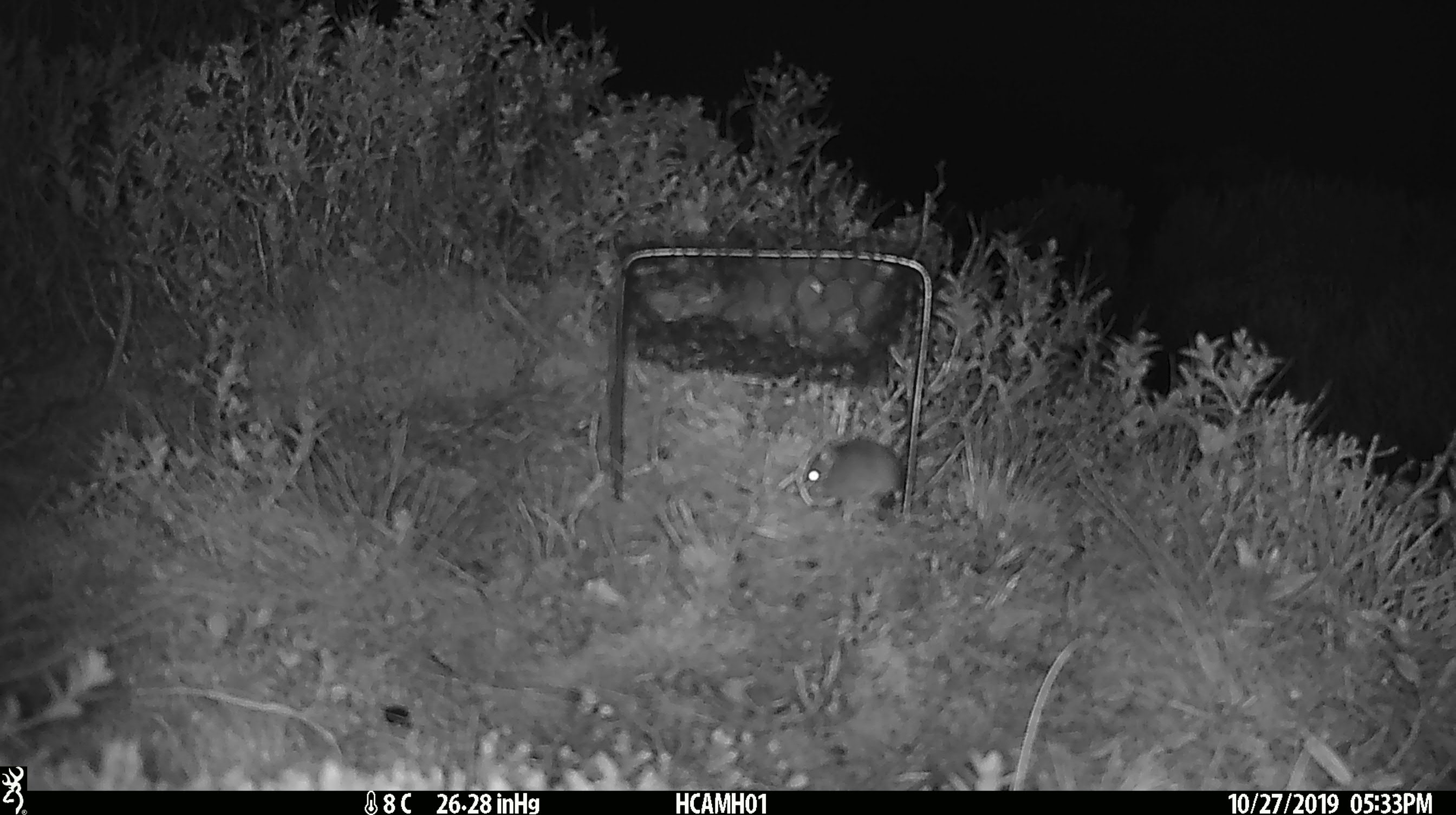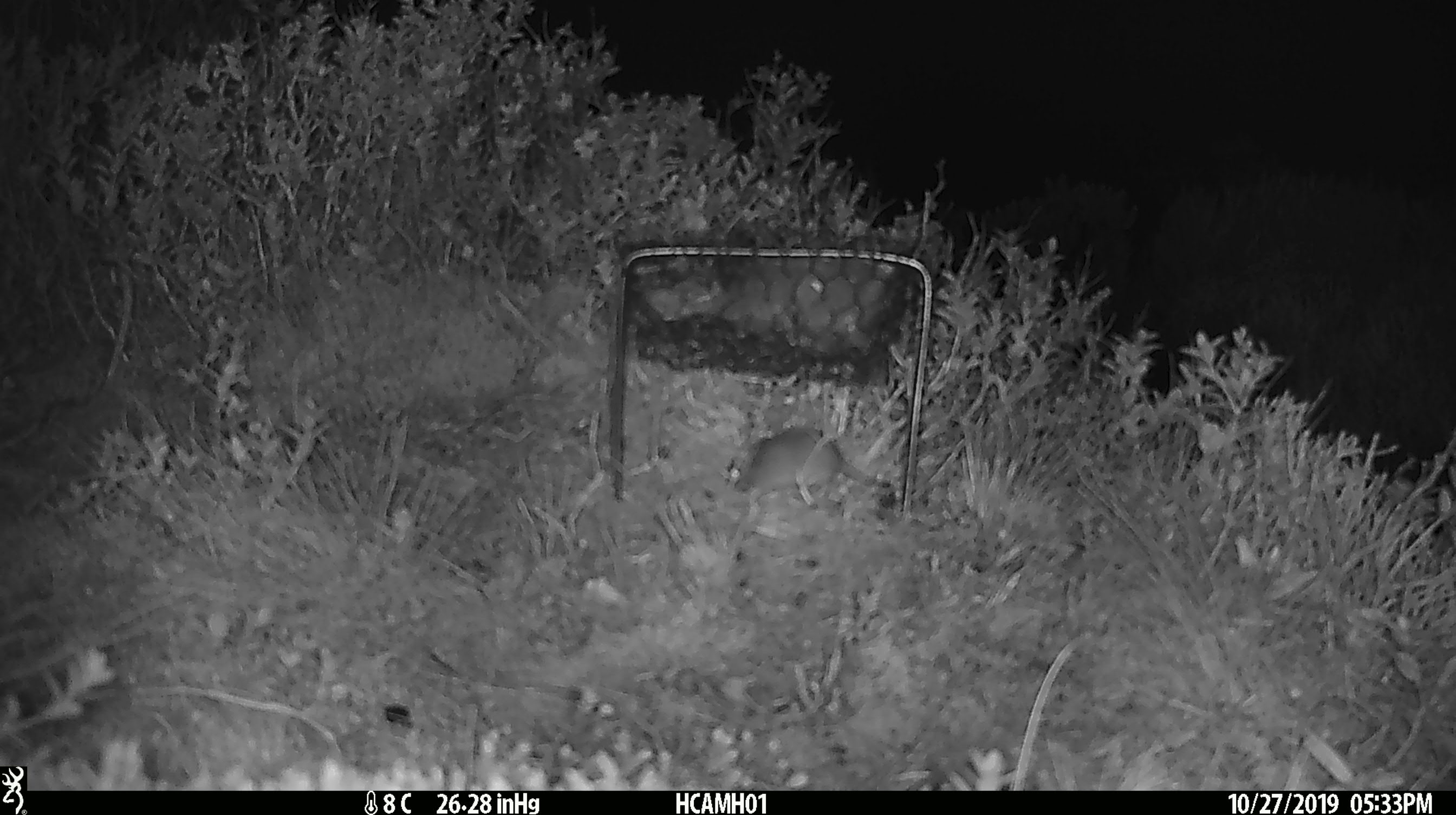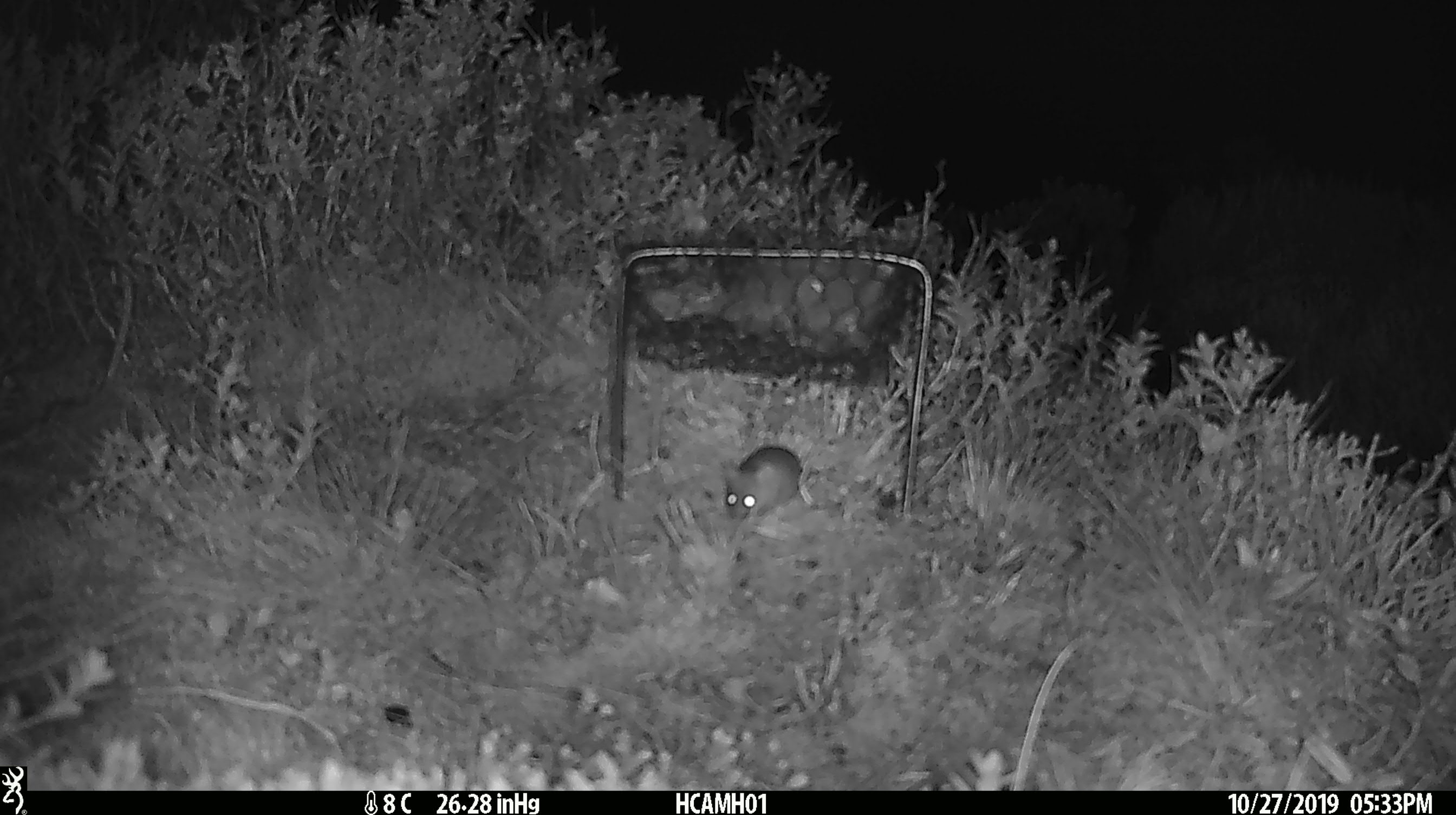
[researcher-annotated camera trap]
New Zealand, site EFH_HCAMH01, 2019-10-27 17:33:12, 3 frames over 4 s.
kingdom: Animalia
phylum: Chordata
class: Mammalia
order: Rodentia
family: Muridae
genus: Mus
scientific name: Mus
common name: mouse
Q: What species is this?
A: Mouse (Mus).